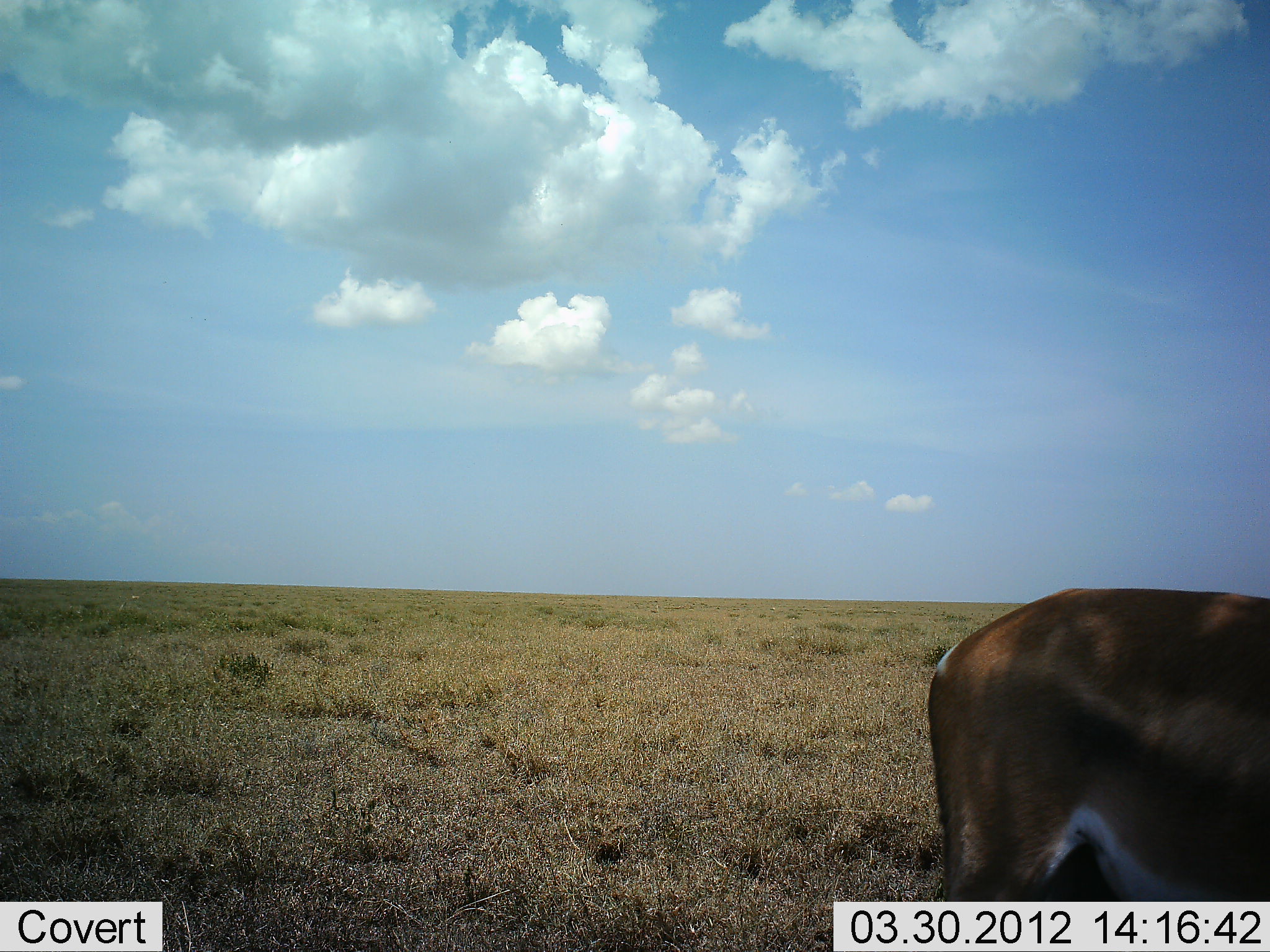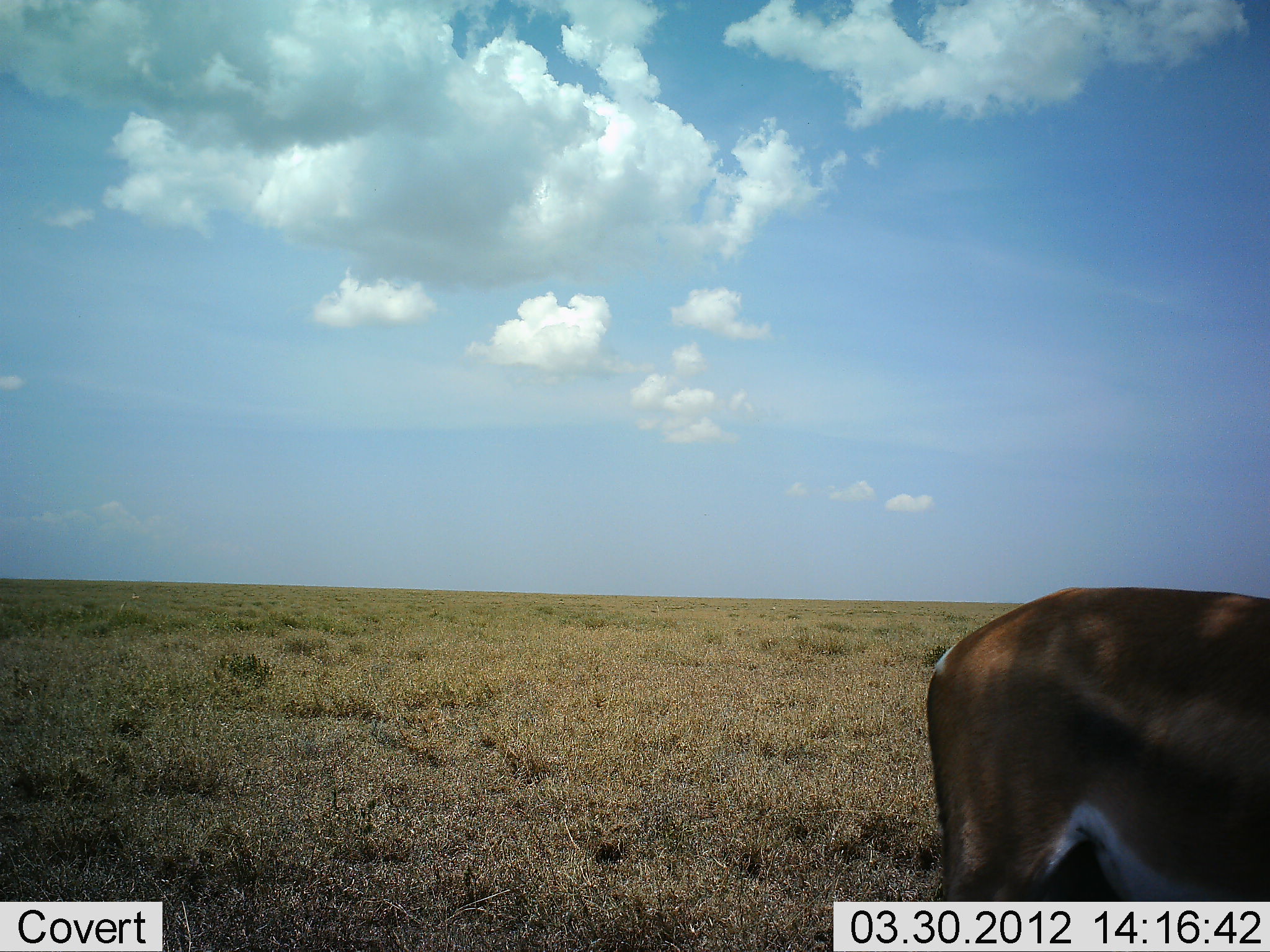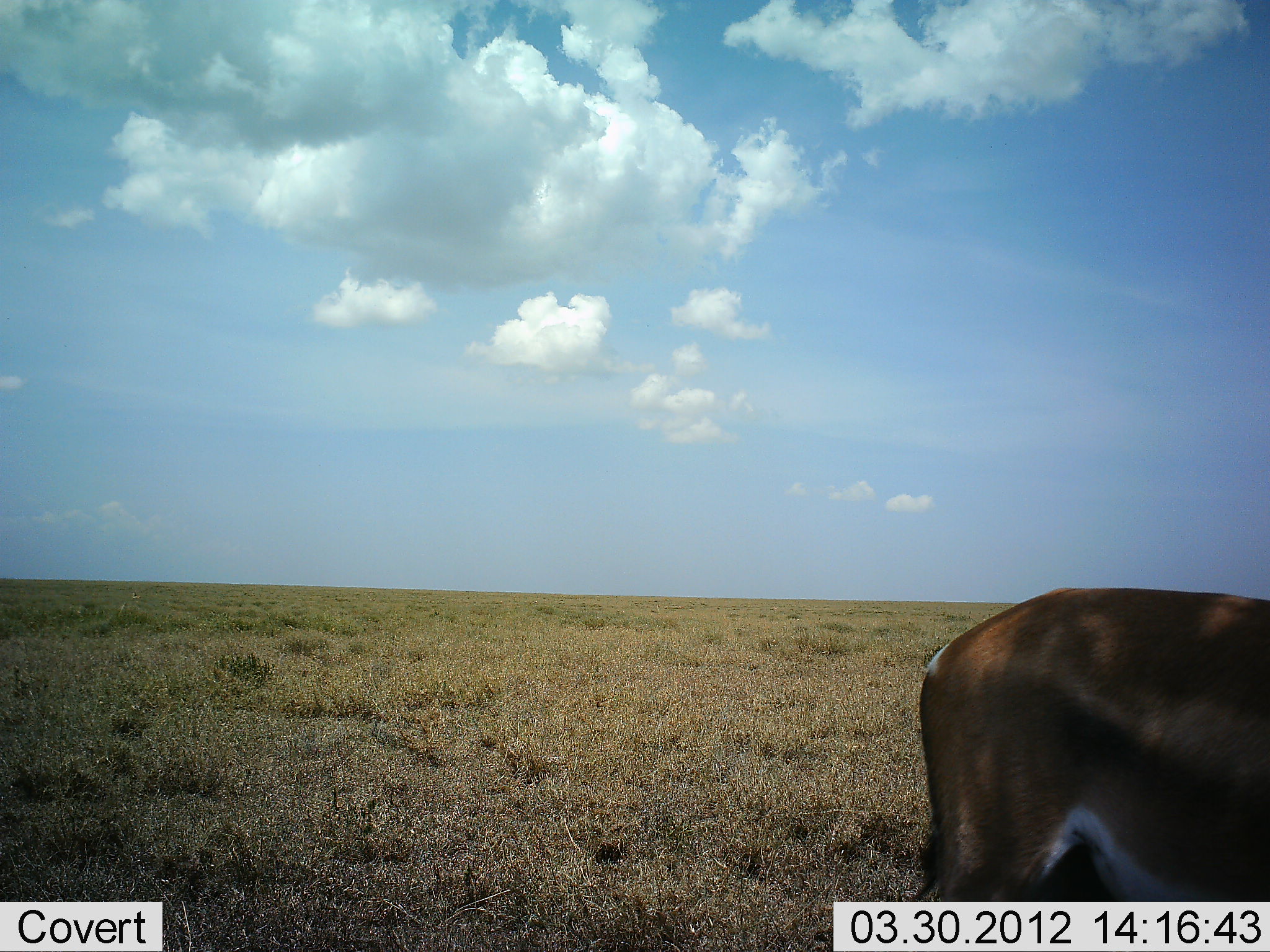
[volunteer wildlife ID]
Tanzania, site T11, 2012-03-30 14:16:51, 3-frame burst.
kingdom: Animalia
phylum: Chordata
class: Mammalia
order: Artiodactyla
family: Bovidae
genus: Nanger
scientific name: Nanger granti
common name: grant's gazelle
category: gazellegrants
Gazellegrants (grant's gazelle) (Nanger granti), count 1. Behavior (volunteer vote fractions): standing 93%, resting 0%, moving 7%, interacting 0%. Young present (vote fraction): 0%. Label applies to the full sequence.